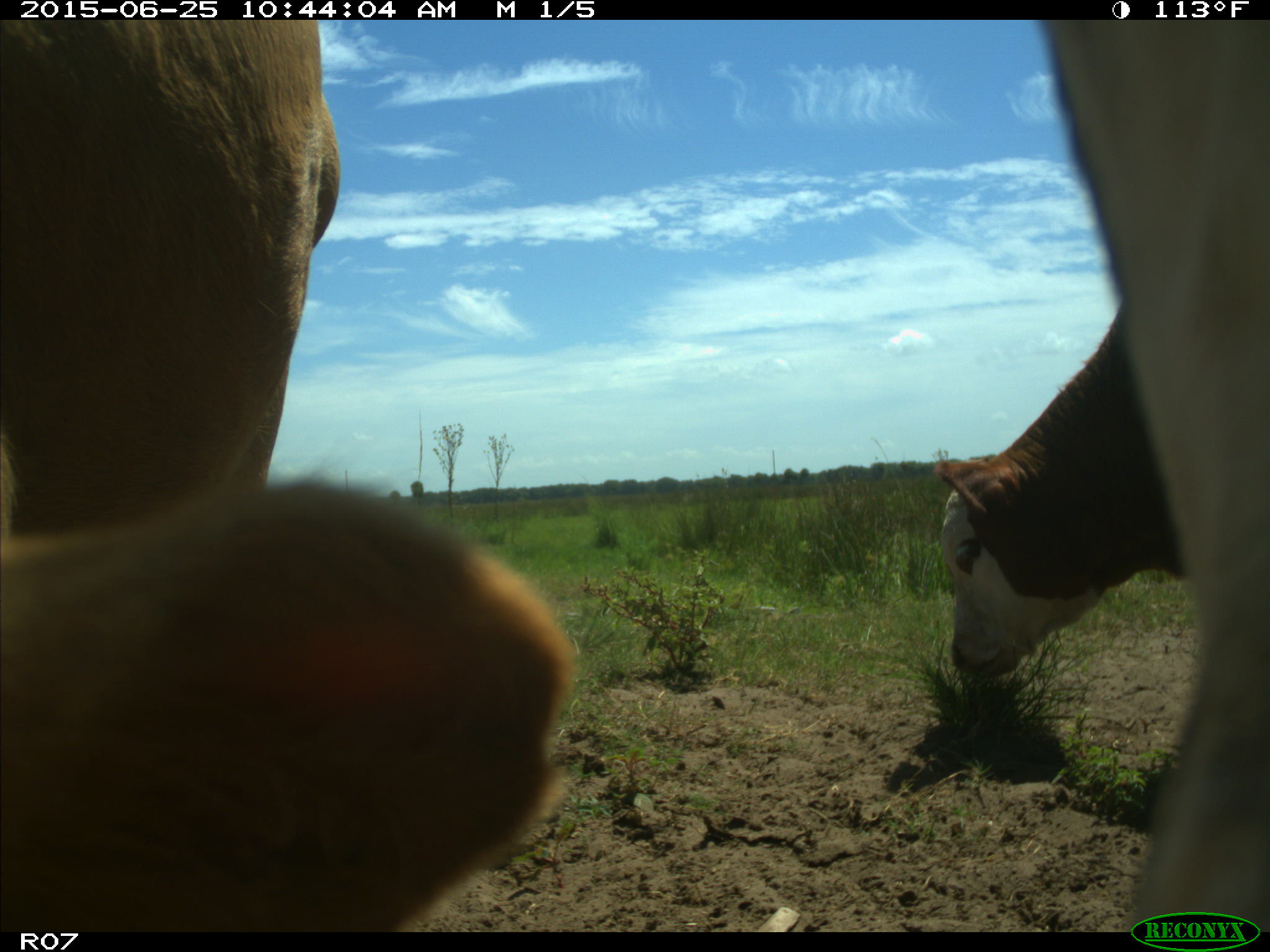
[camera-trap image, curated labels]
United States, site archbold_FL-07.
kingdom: Animalia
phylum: Chordata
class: Mammalia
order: Artiodactyla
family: Bovidae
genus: Bos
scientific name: Bos taurus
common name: domestic cow